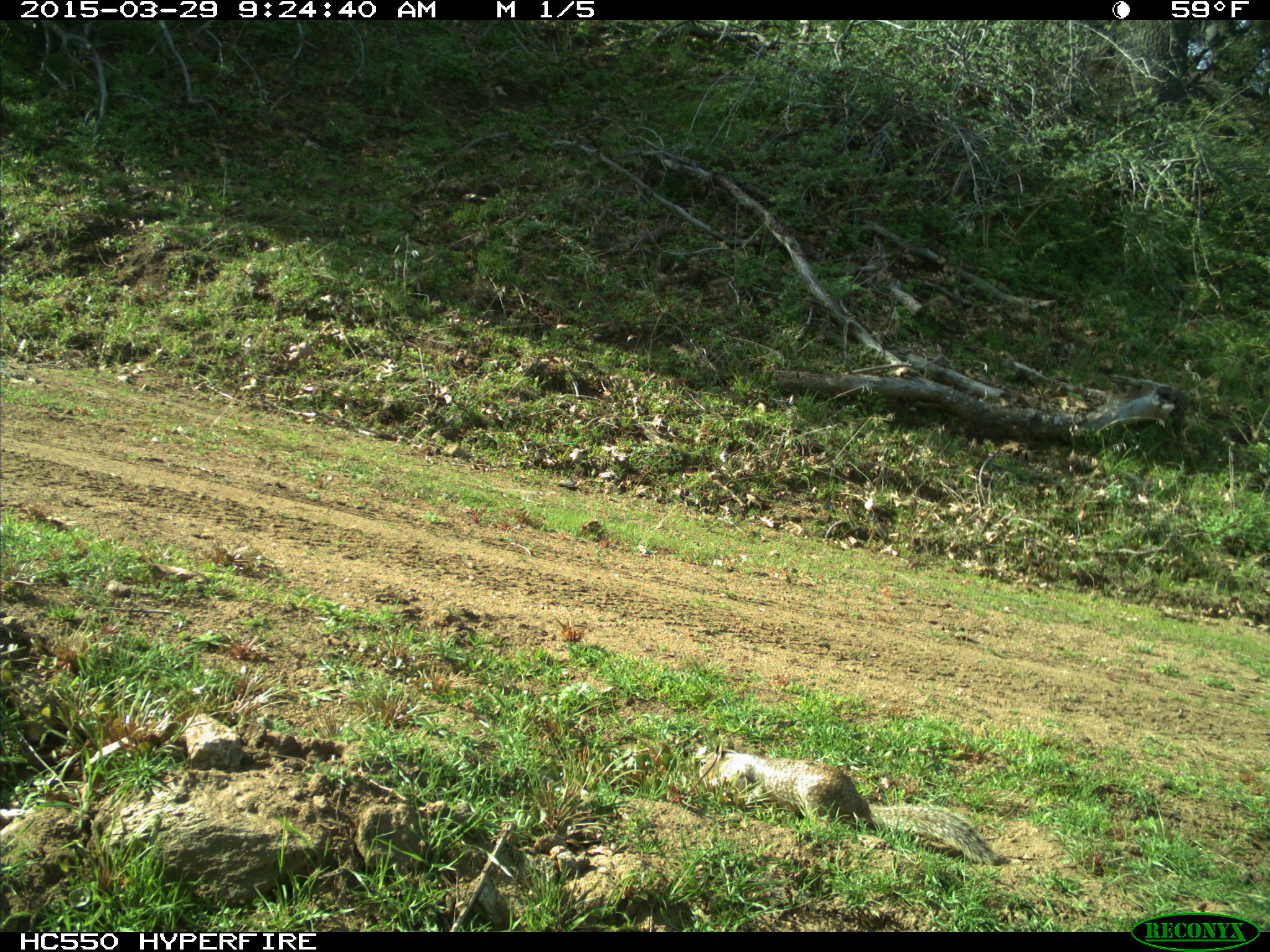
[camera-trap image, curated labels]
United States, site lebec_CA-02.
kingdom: Animalia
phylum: Chordata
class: Mammalia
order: Rodentia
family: Sciuridae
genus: Otospermophilus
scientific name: Otospermophilus beecheyi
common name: california ground squirrel